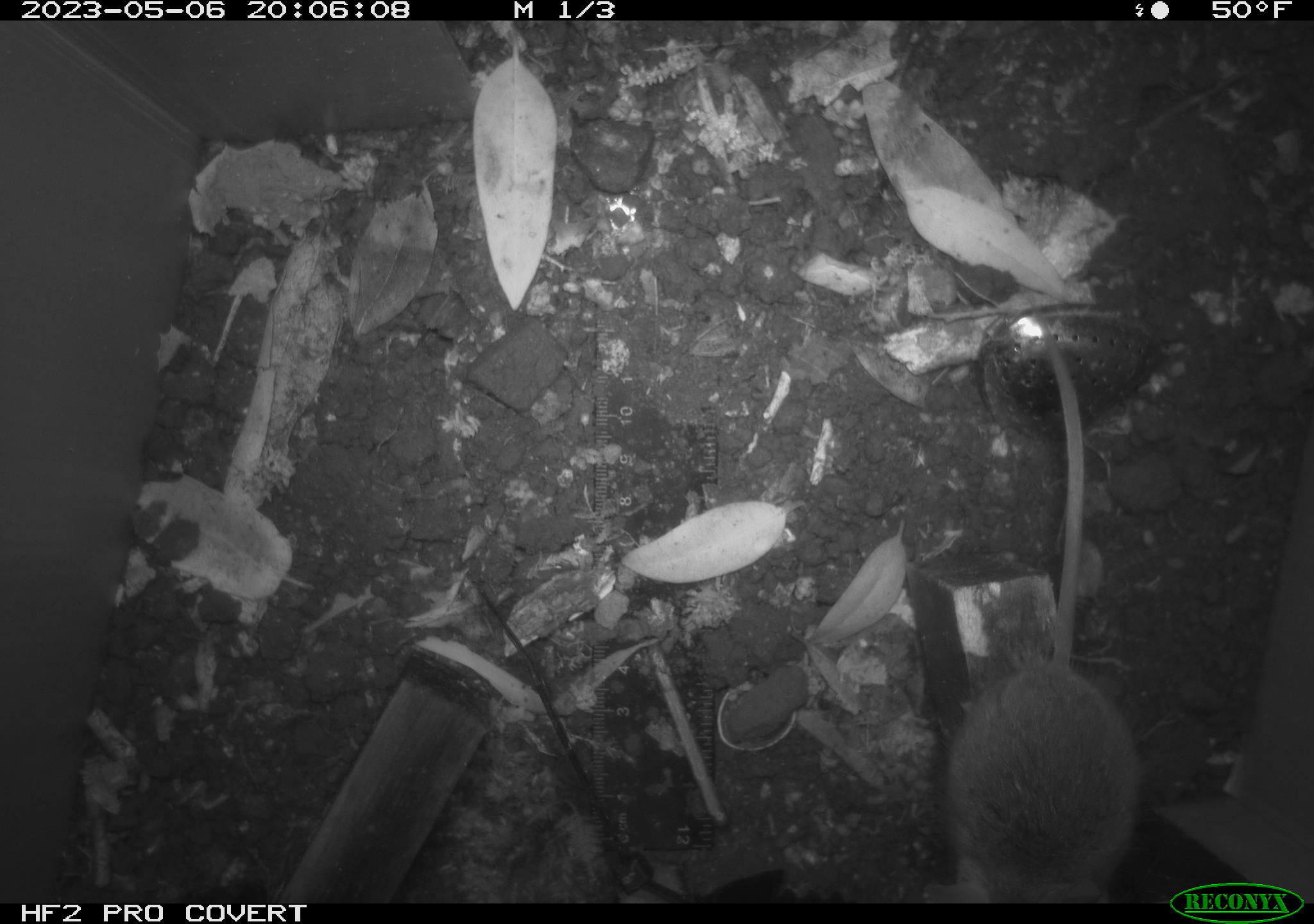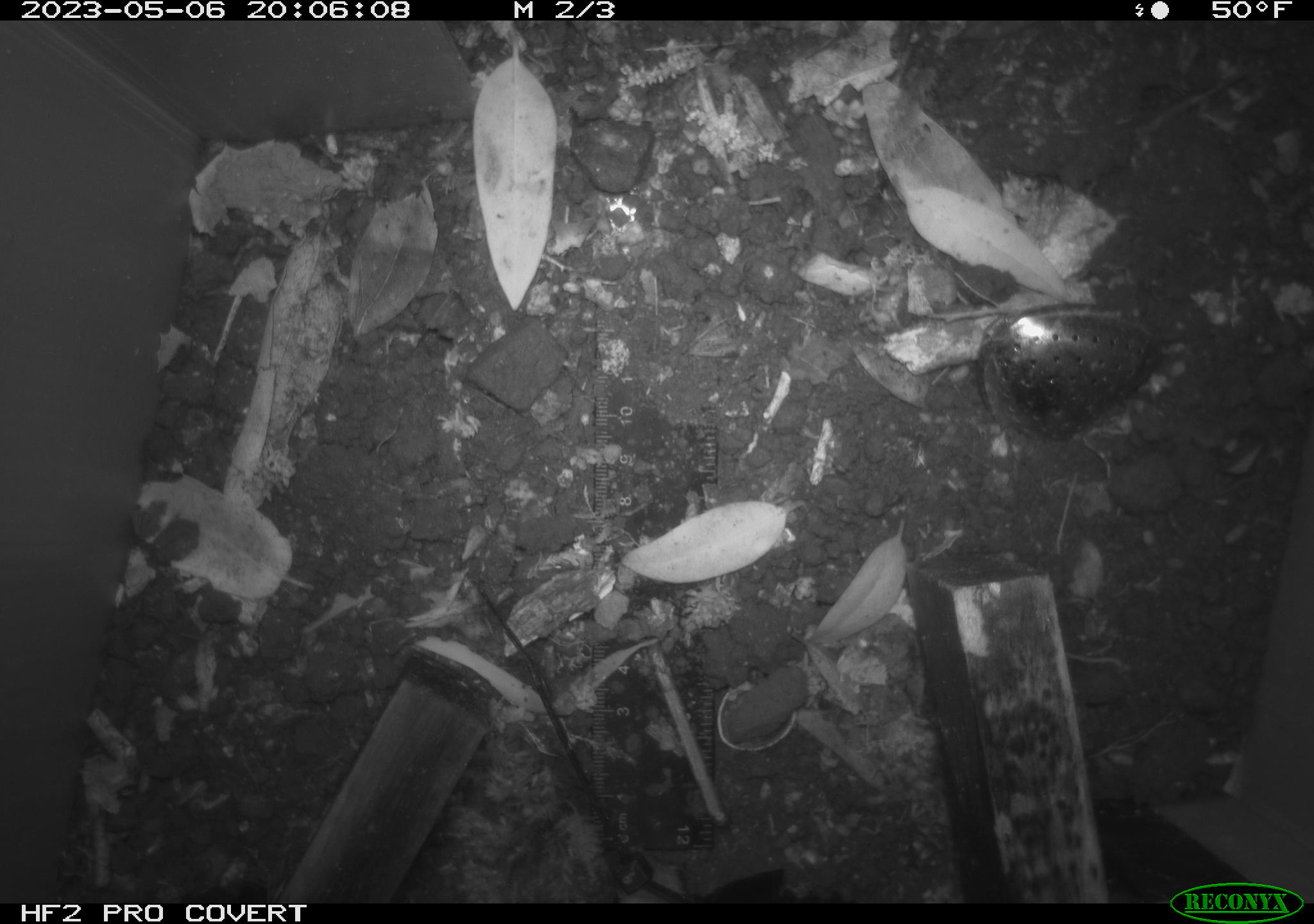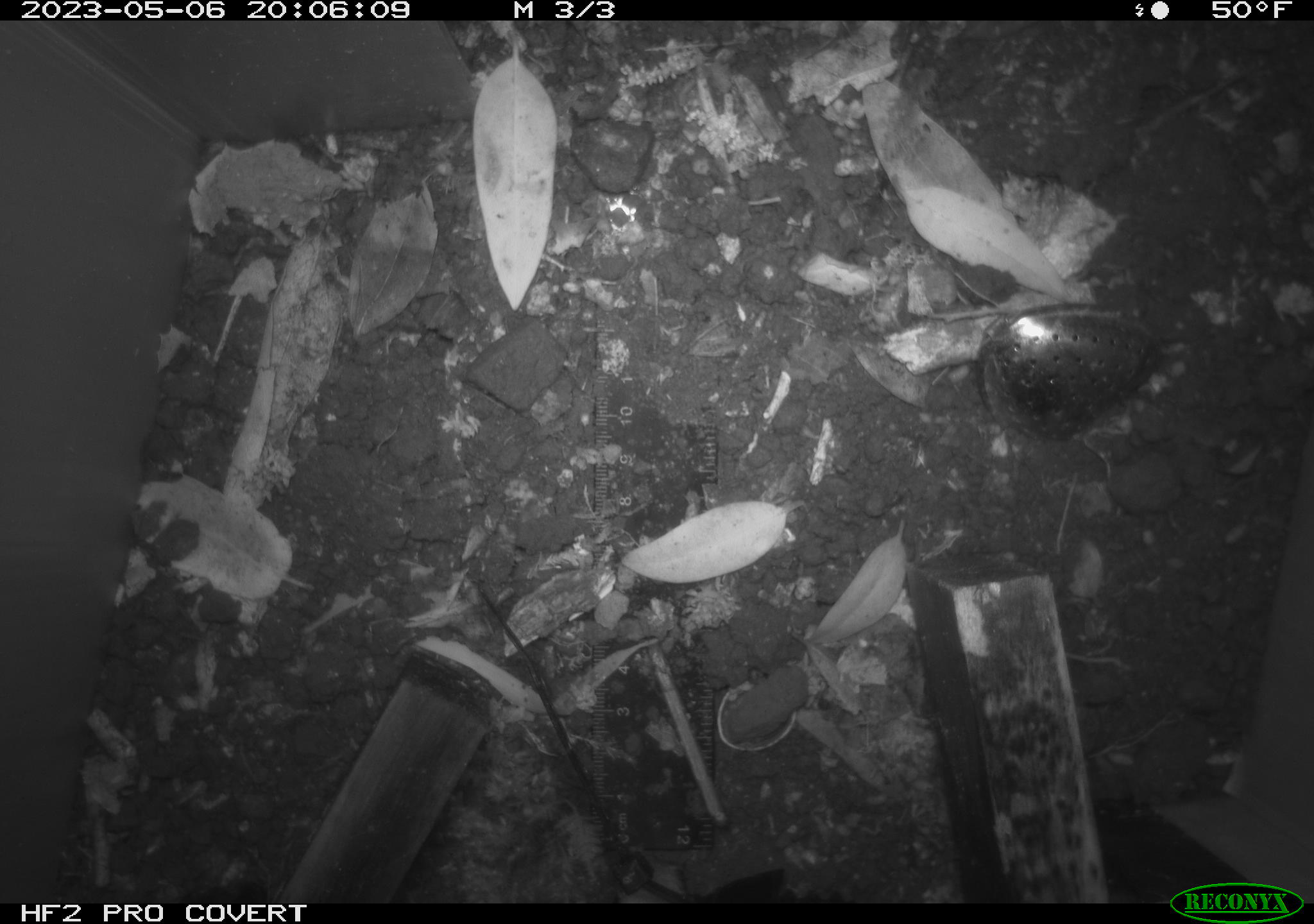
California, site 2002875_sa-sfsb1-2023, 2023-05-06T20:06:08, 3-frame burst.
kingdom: Animalia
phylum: Chordata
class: Mammalia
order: Rodentia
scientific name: Rodentia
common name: mouse species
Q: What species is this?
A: Mouse species (Rodentia).